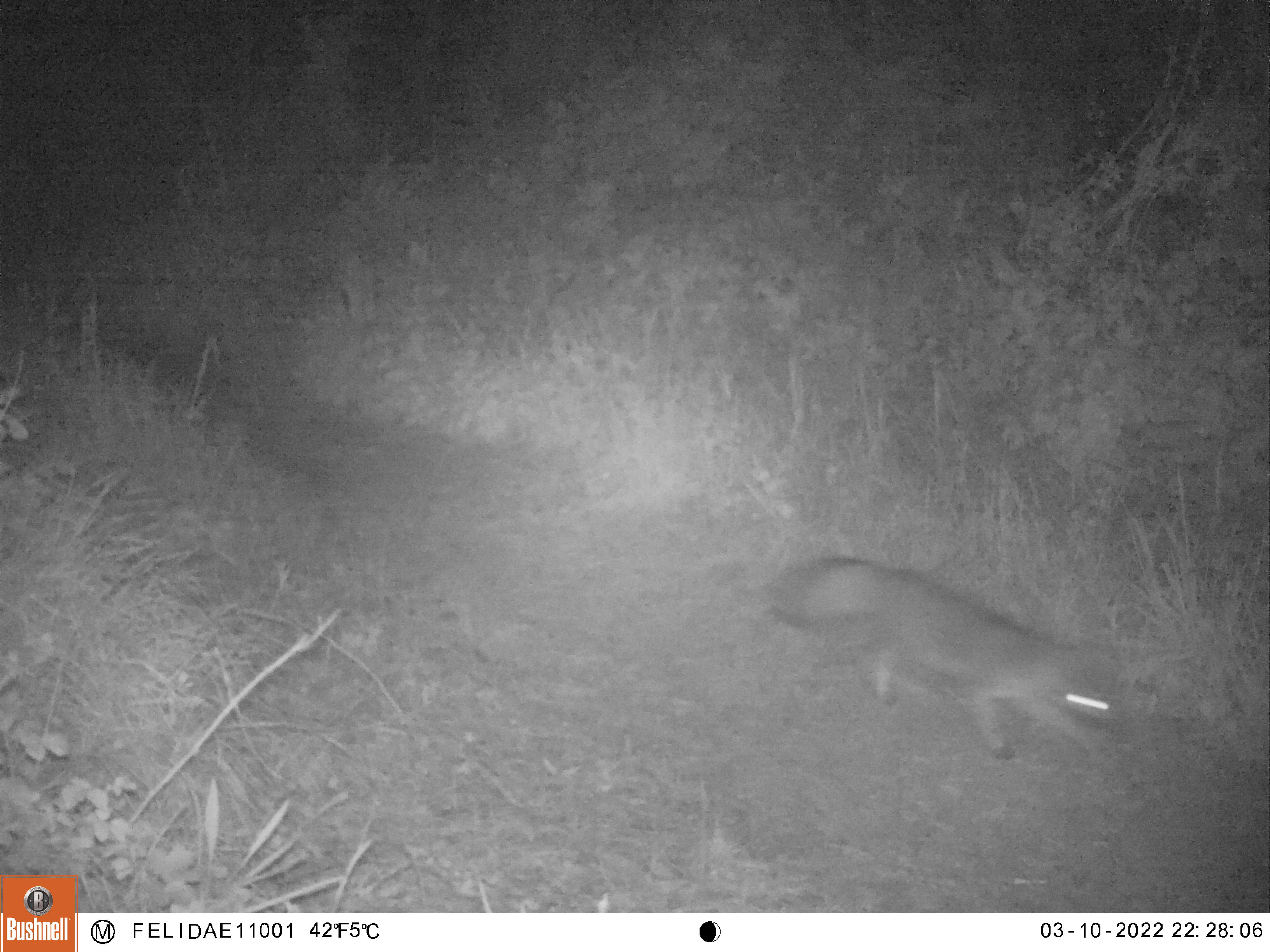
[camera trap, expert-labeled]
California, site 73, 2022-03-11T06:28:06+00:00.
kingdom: Animalia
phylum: Chordata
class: Mammalia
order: Carnivora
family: Canidae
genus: Urocyon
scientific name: Urocyon cinereoargenteus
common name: gray fox